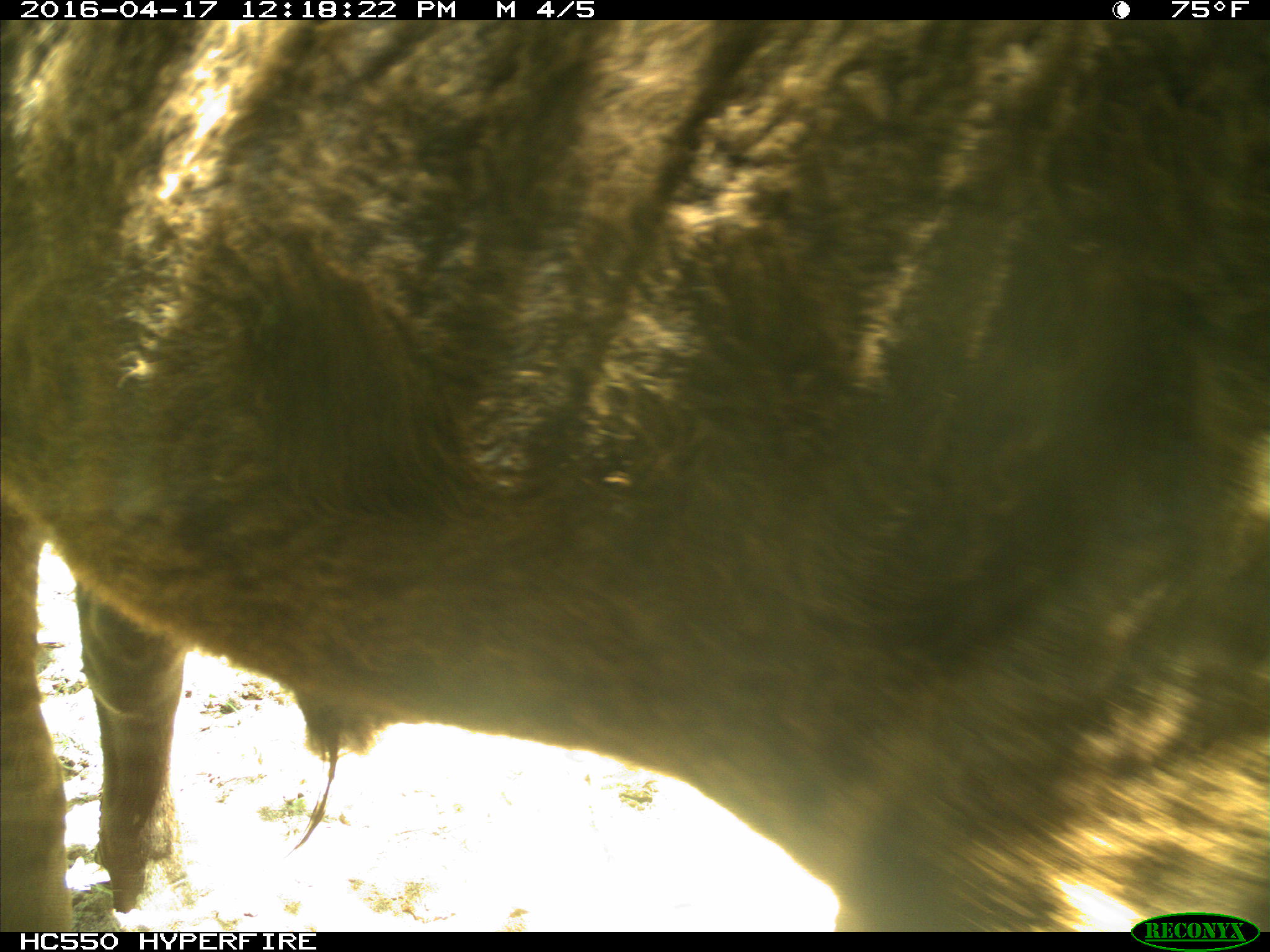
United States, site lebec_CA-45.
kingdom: Animalia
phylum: Chordata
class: Mammalia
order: Artiodactyla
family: Bovidae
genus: Bos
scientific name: Bos taurus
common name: domestic cow